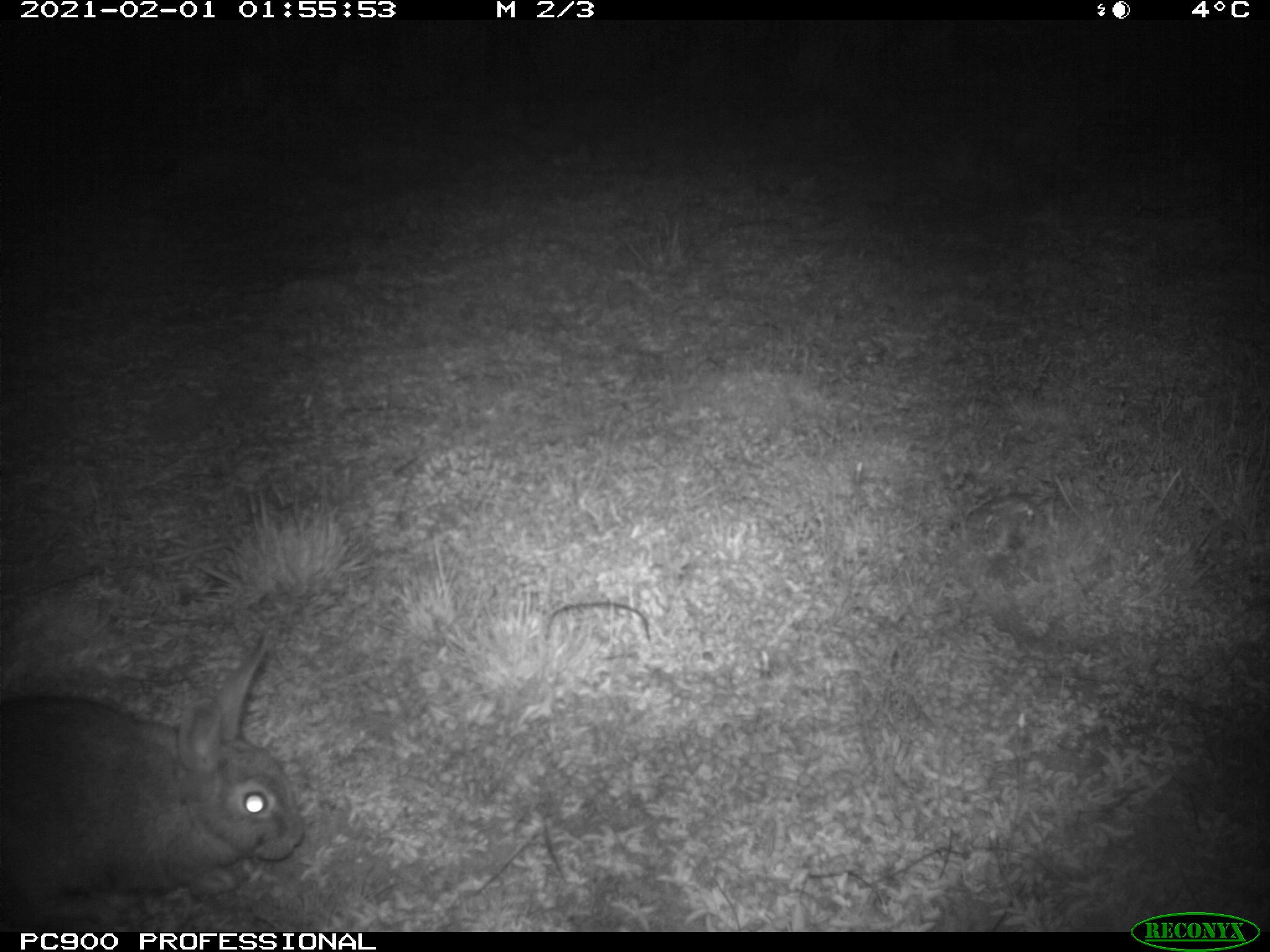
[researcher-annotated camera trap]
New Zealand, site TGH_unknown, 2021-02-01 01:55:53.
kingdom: Animalia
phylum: Chordata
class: Mammalia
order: Lagomorpha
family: Leporidae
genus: Oryctolagus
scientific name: Oryctolagus cuniculus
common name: european rabbit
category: rabbit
Rabbit (european rabbit) (Oryctolagus cuniculus).